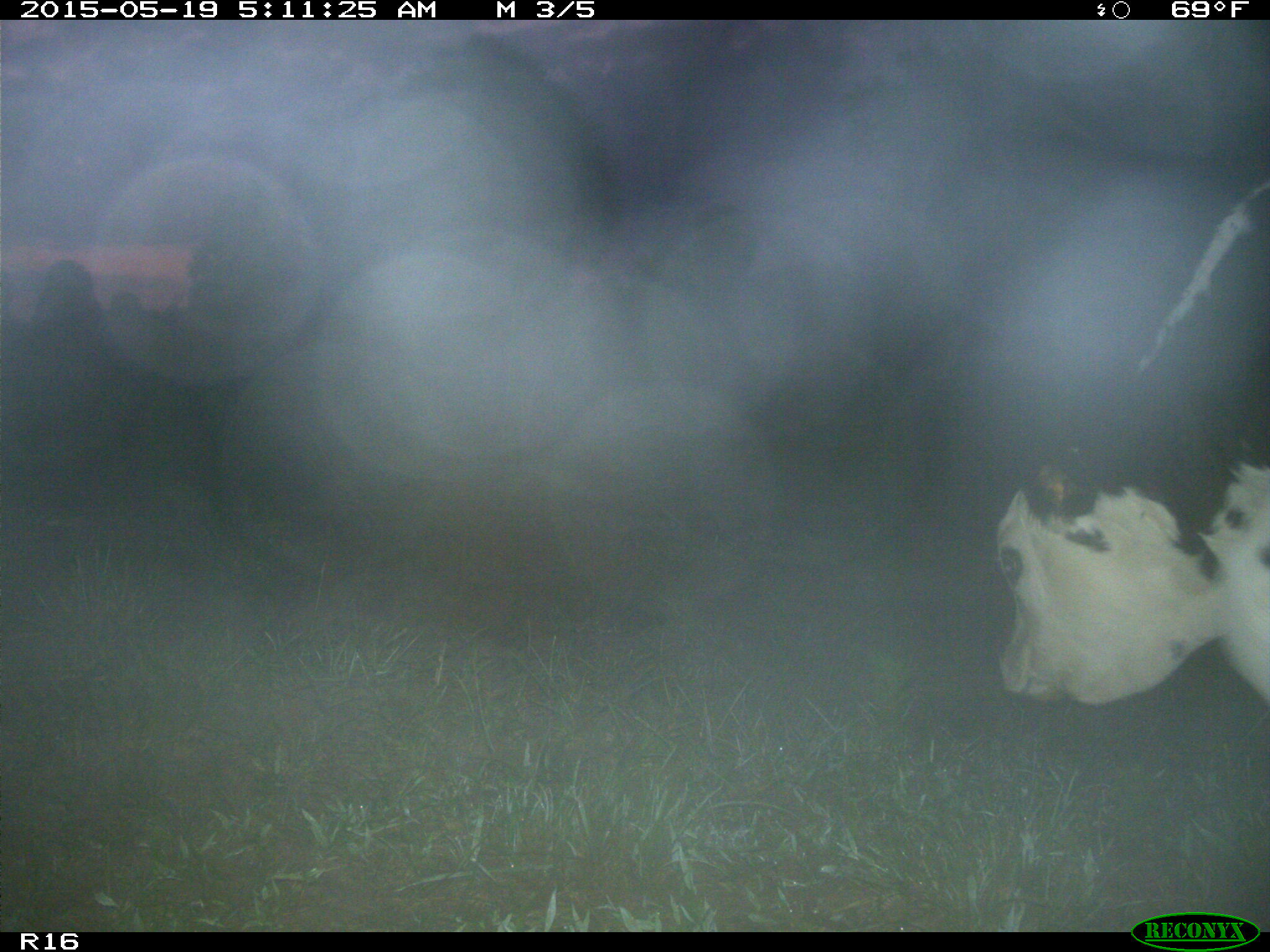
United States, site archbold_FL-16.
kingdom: Animalia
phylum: Chordata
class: Mammalia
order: Artiodactyla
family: Bovidae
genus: Bos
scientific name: Bos taurus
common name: domestic cow